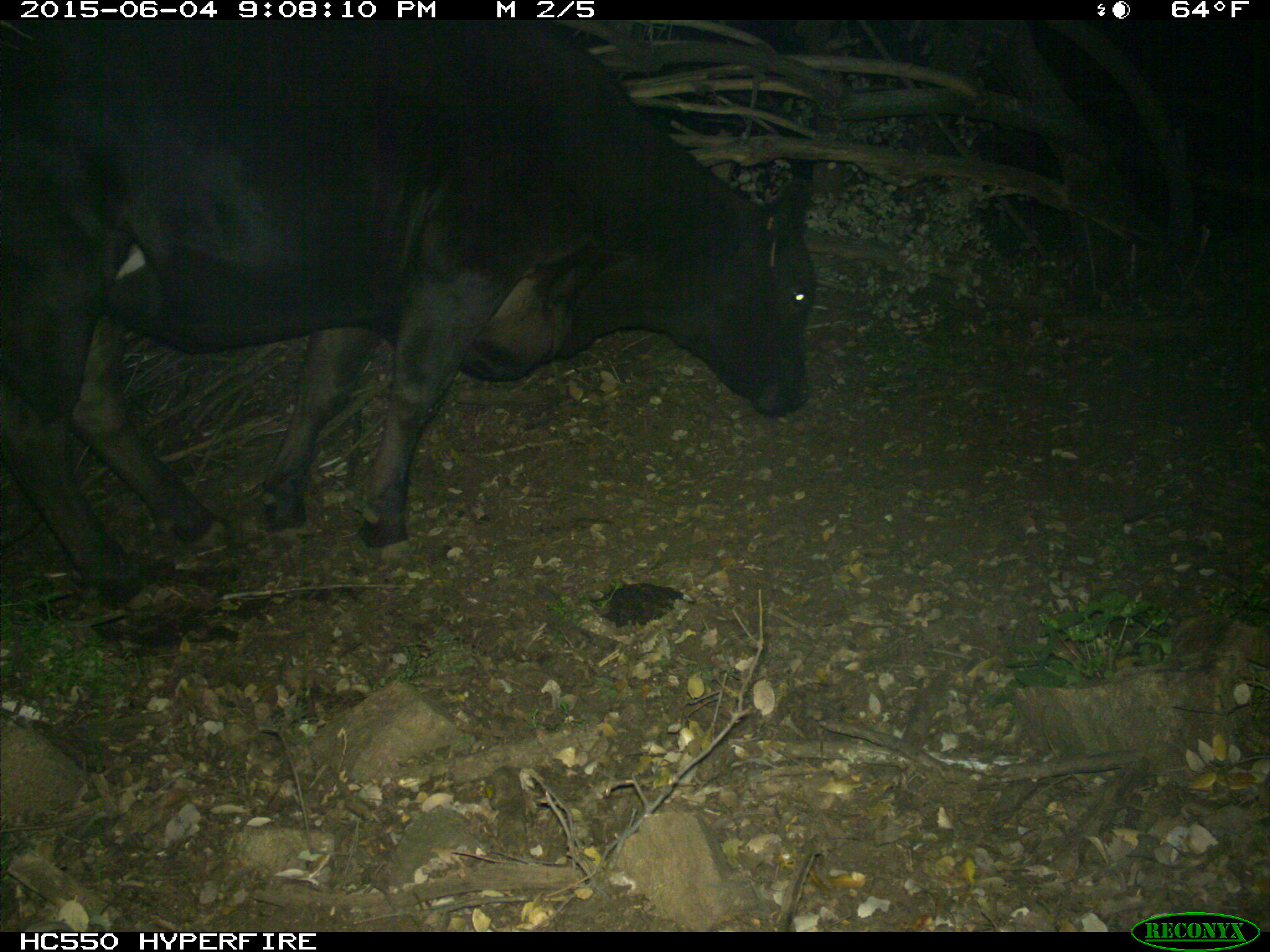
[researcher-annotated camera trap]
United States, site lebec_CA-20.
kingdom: Animalia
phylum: Chordata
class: Mammalia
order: Artiodactyla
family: Bovidae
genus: Bos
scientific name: Bos taurus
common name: domestic cow